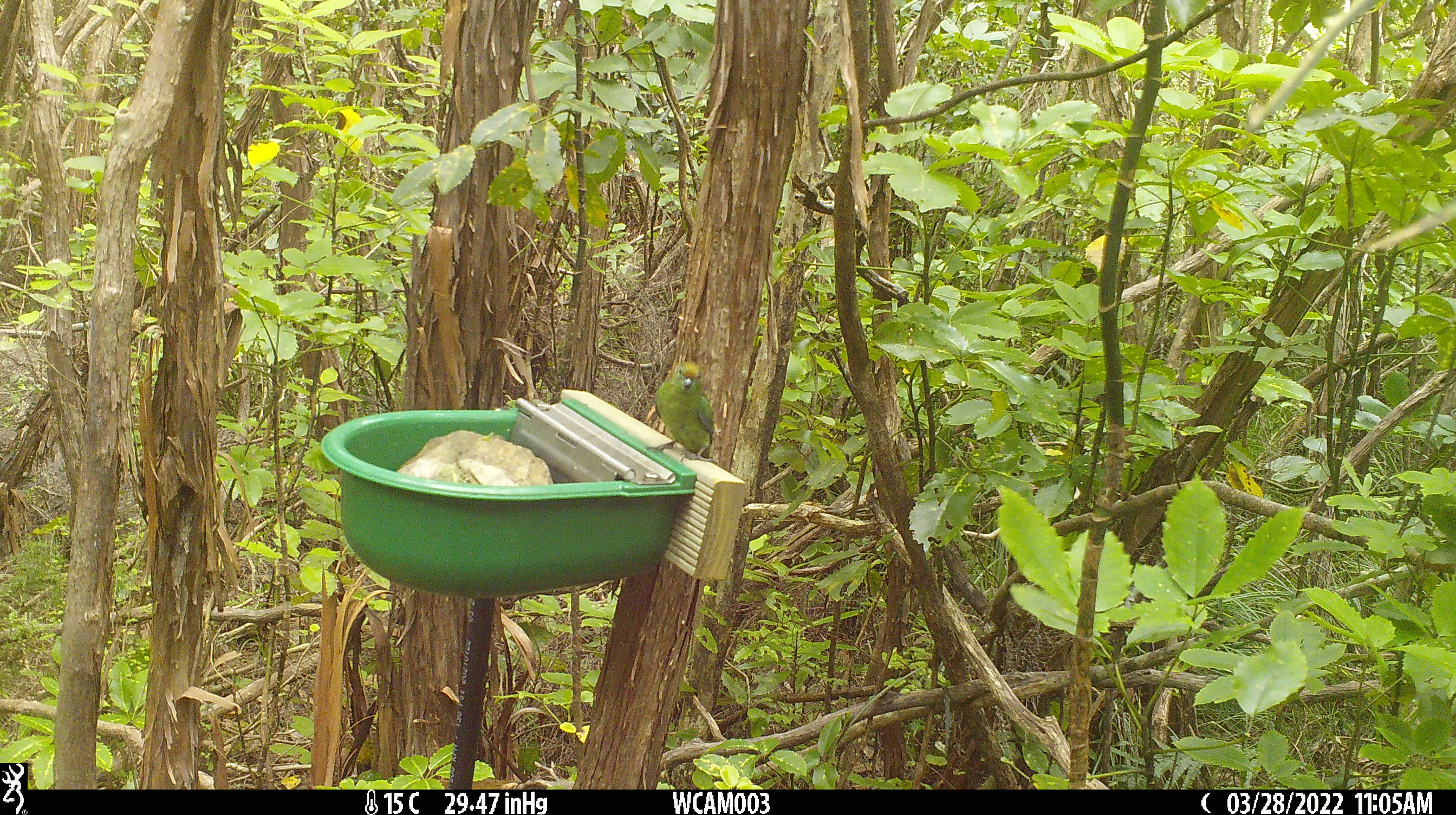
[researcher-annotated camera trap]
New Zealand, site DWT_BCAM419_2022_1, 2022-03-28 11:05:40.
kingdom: Animalia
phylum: Chordata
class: Aves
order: Psittaciformes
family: Psittaculidae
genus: Cyanoramphus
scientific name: Cyanoramphus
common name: parakeet